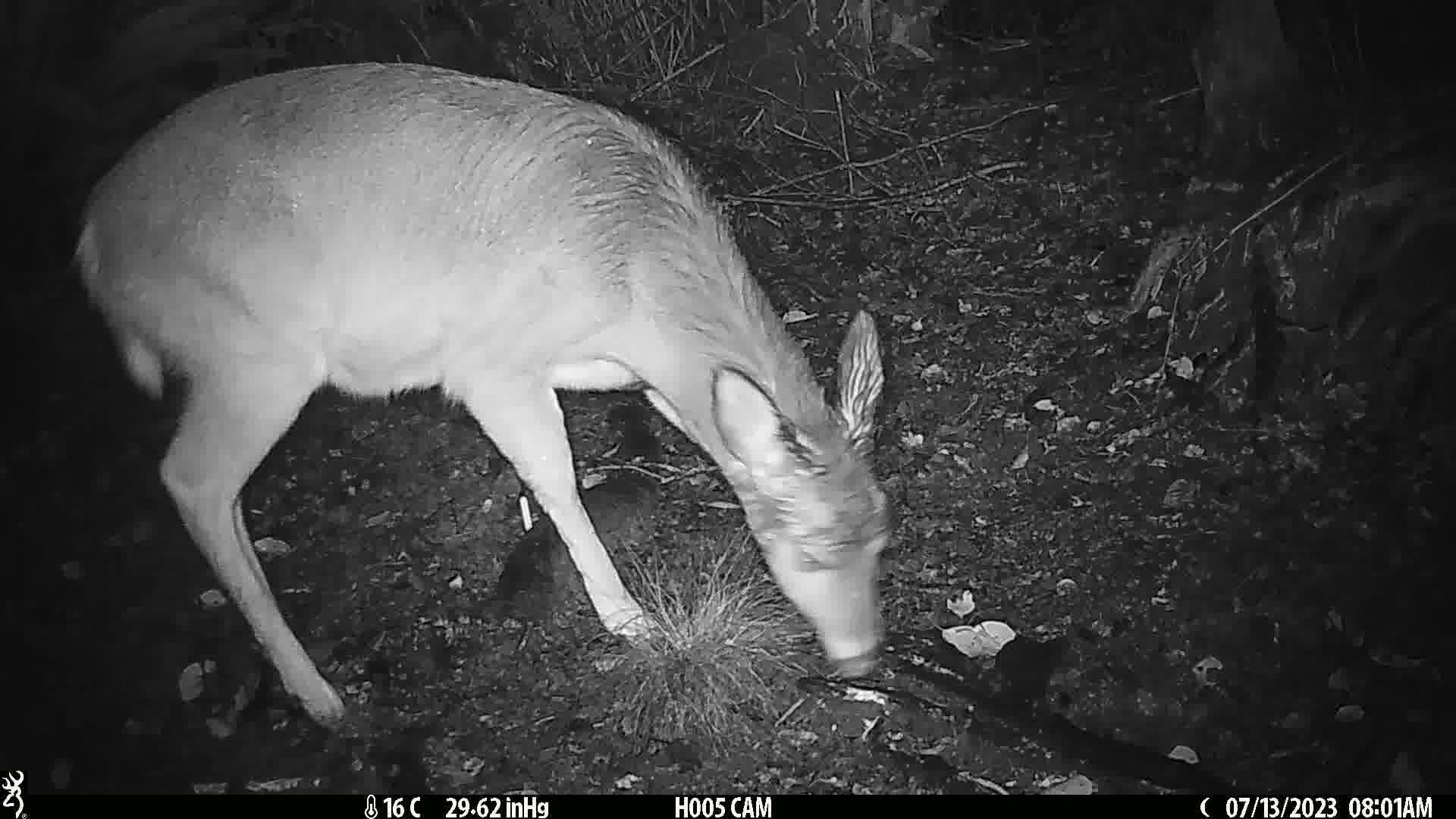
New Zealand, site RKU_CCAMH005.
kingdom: Animalia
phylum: Chordata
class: Mammalia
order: Artiodactyla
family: Cervidae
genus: Odocoileus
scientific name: Odocoileus virginianus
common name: white-tailed deer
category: white tailed deer